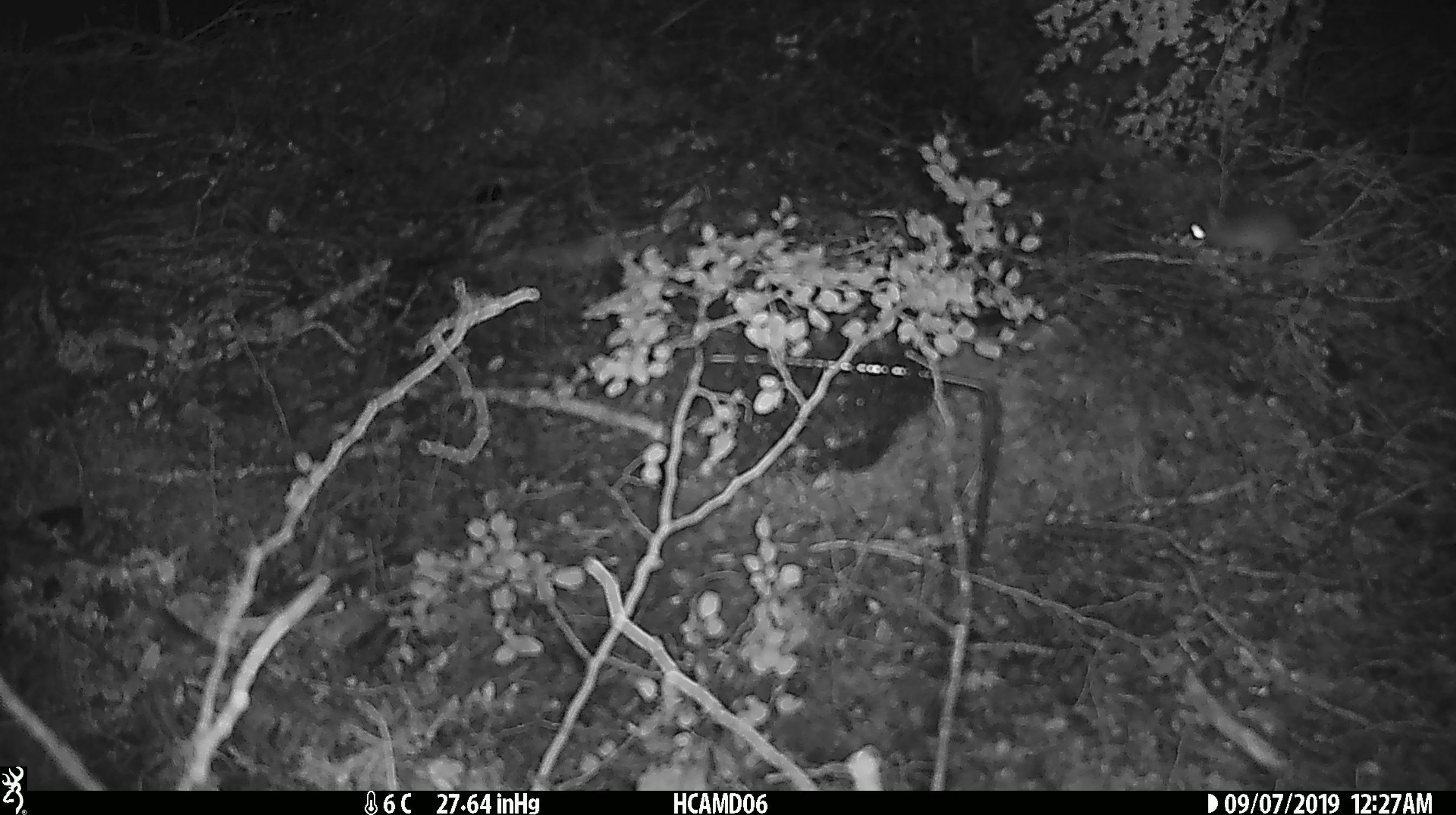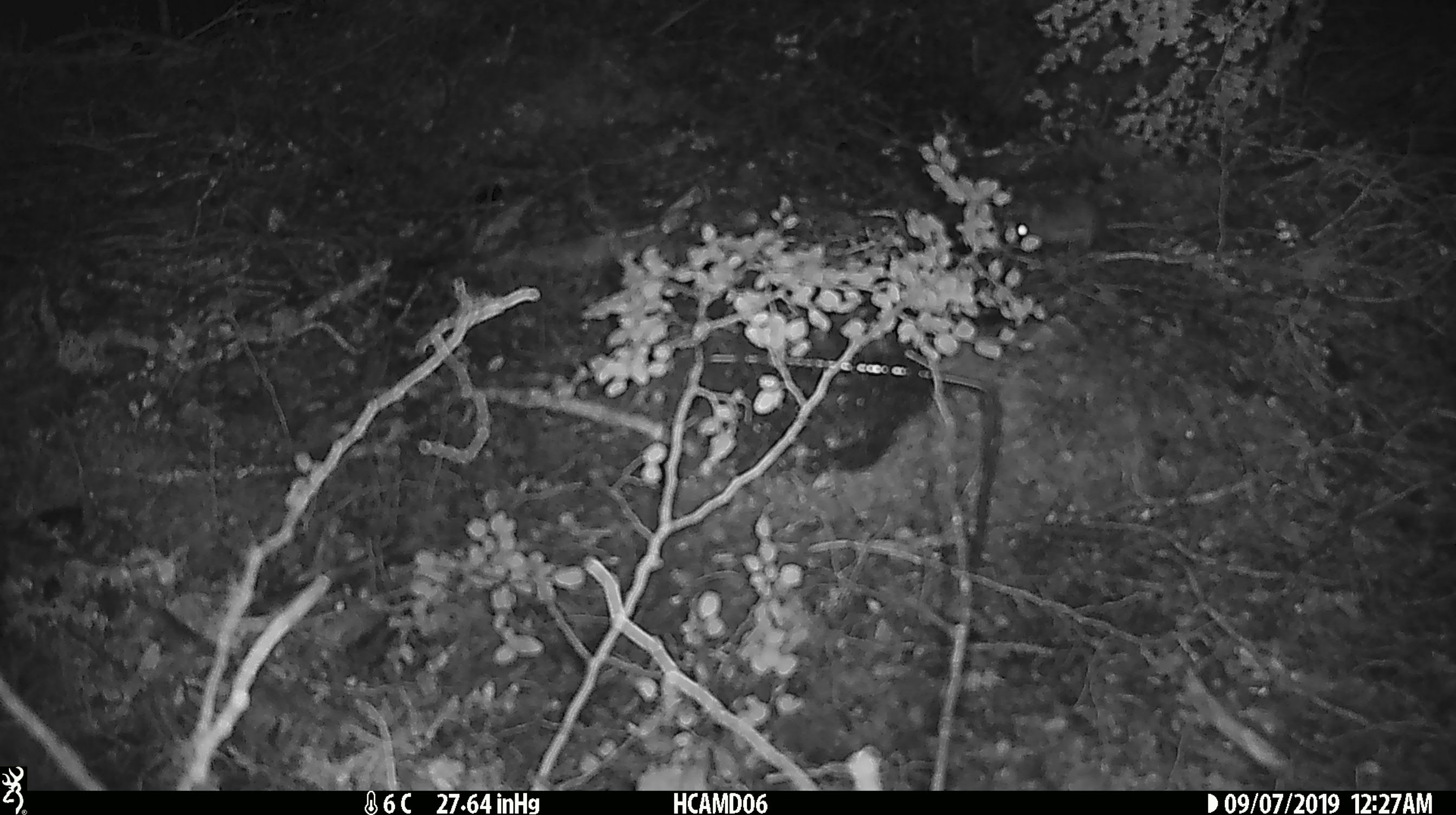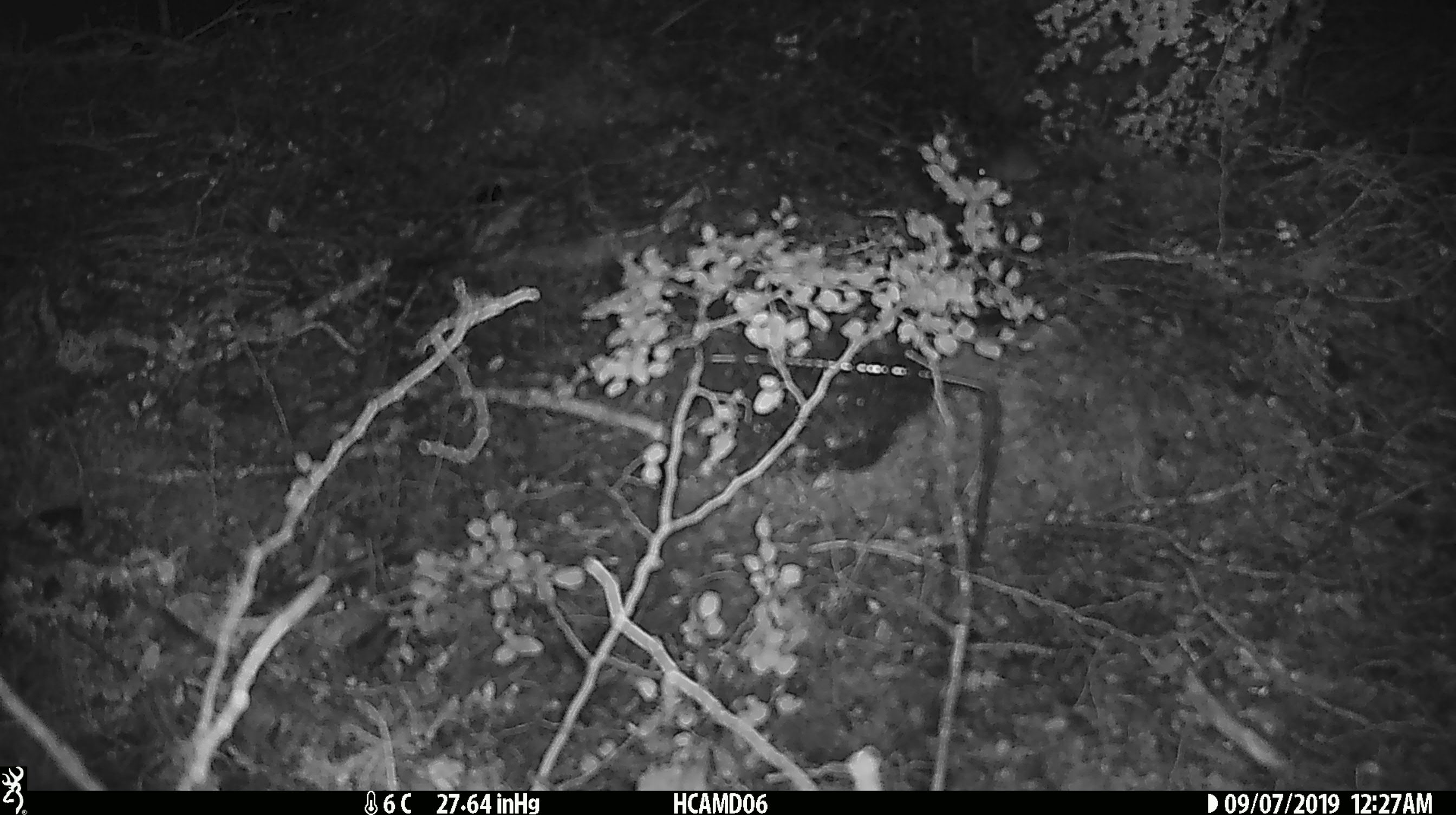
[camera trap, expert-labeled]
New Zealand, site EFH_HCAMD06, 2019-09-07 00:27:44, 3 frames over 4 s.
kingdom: Animalia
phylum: Chordata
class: Mammalia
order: Rodentia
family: Muridae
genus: Mus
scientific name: Mus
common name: mouse